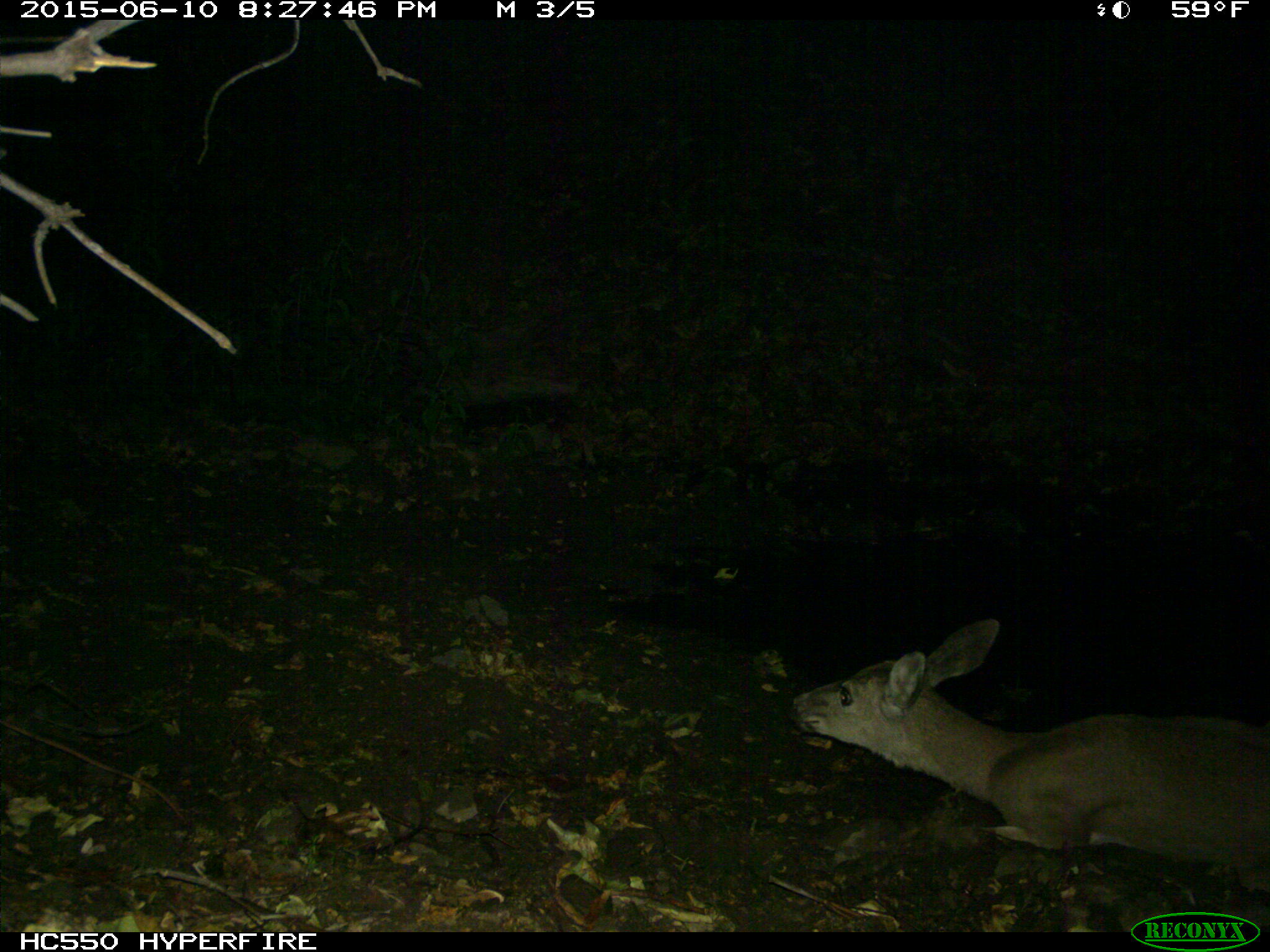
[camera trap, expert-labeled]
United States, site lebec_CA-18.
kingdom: Animalia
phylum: Chordata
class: Mammalia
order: Artiodactyla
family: Cervidae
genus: Odocoileus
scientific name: Odocoileus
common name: deer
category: unidentified deer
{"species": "unidentified deer (deer) (Odocoileus)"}